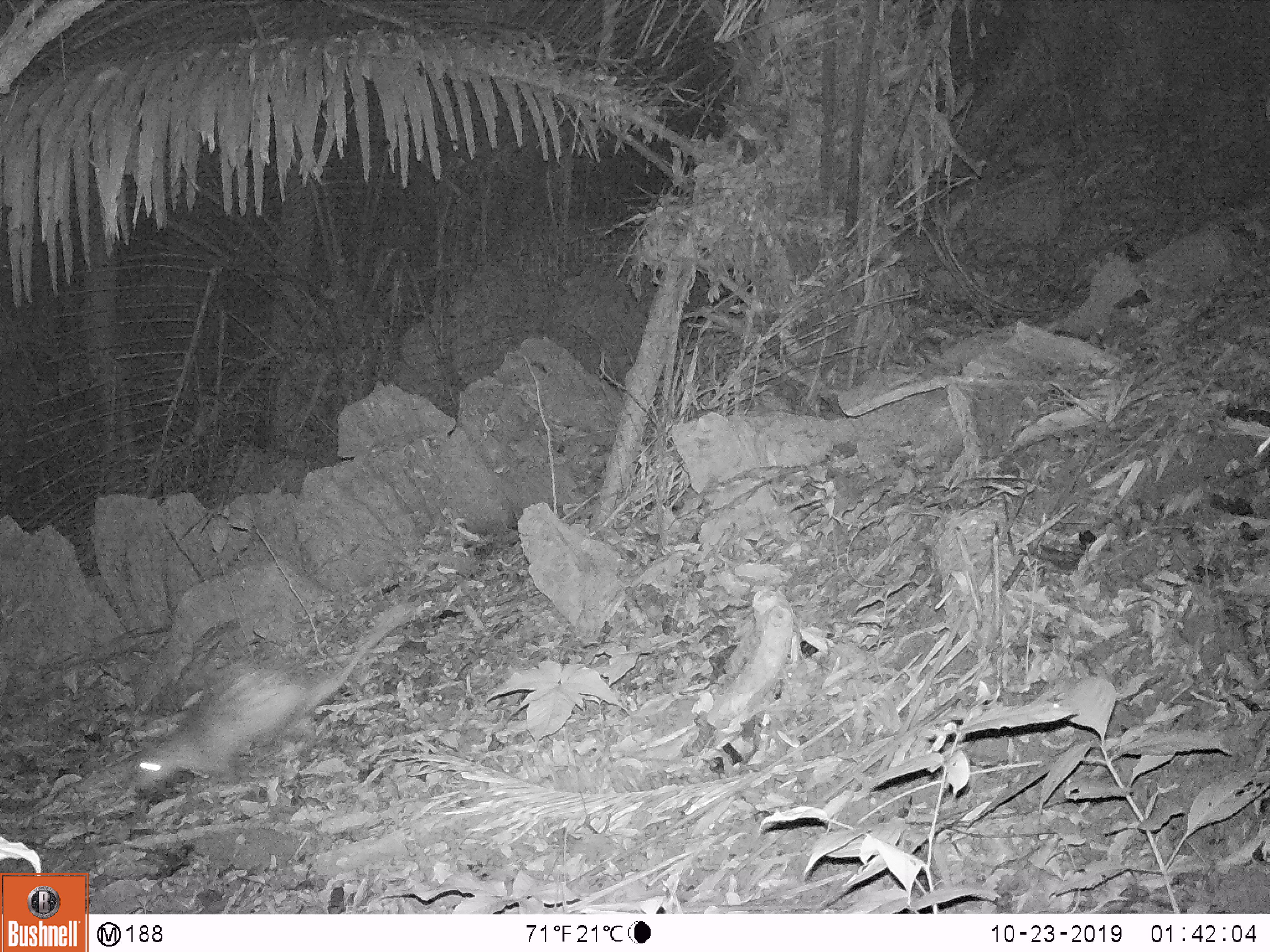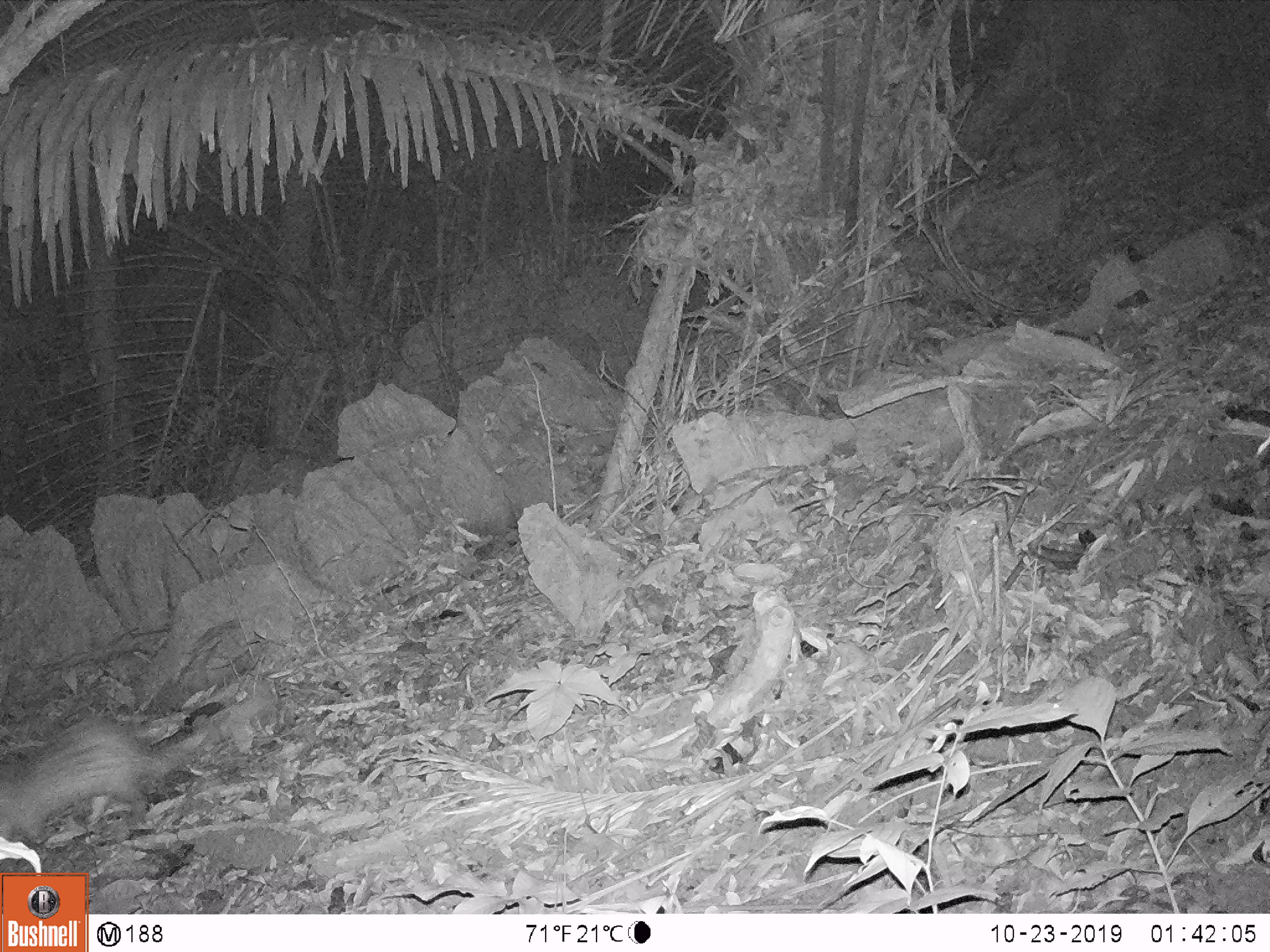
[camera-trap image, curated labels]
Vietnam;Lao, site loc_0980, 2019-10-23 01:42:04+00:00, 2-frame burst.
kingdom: Animalia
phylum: Chordata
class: Mammalia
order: Rodentia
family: Hystricidae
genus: Atherurus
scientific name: Atherurus macrourus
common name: asiatic brush-tailed porcupine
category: asiatic brush tailed porcupine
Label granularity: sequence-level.